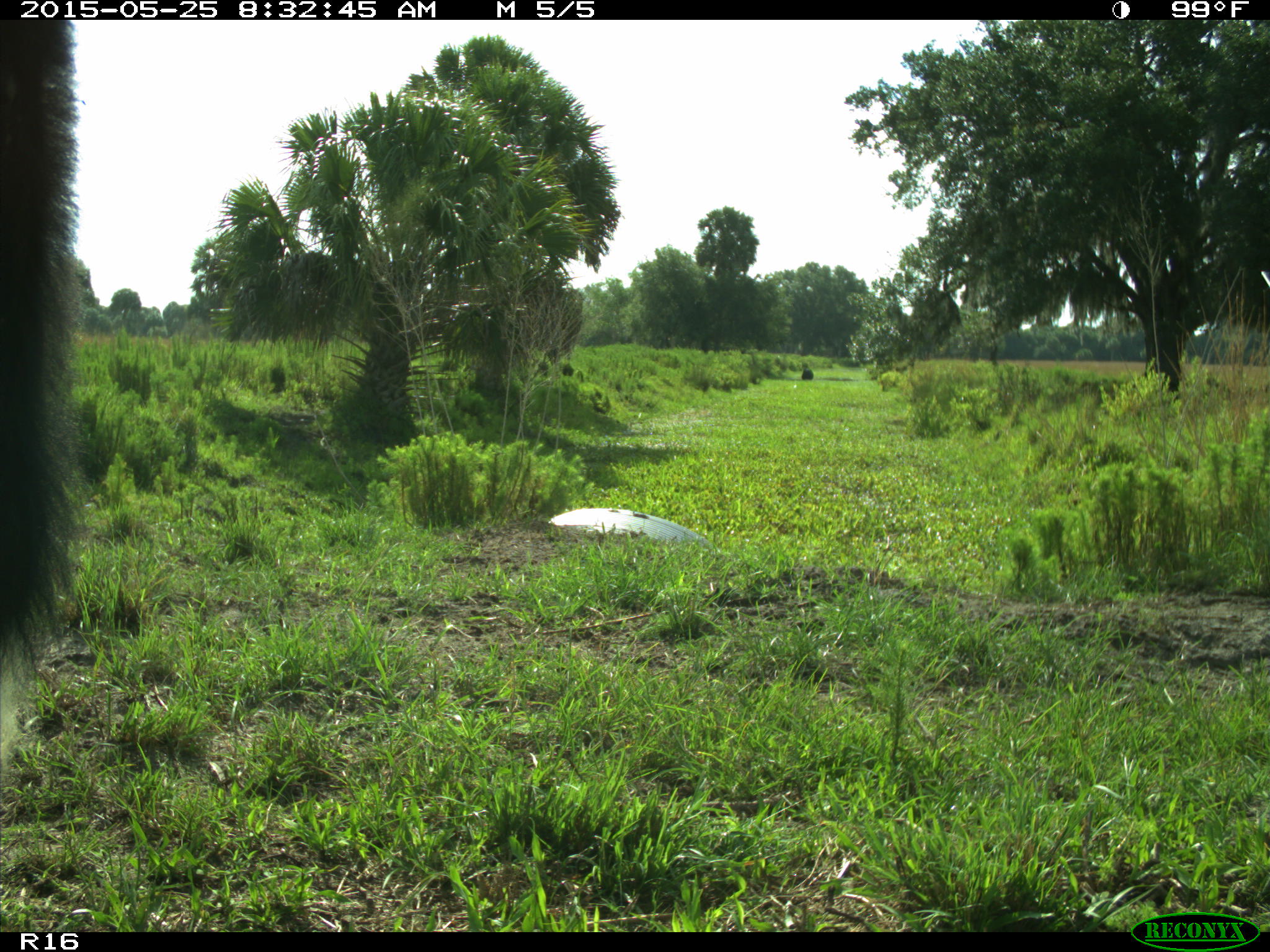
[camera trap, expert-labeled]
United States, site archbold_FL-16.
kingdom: Animalia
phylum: Chordata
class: Mammalia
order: Artiodactyla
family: Bovidae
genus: Bos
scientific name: Bos taurus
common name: domestic cow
Bos taurus (domestic cow).